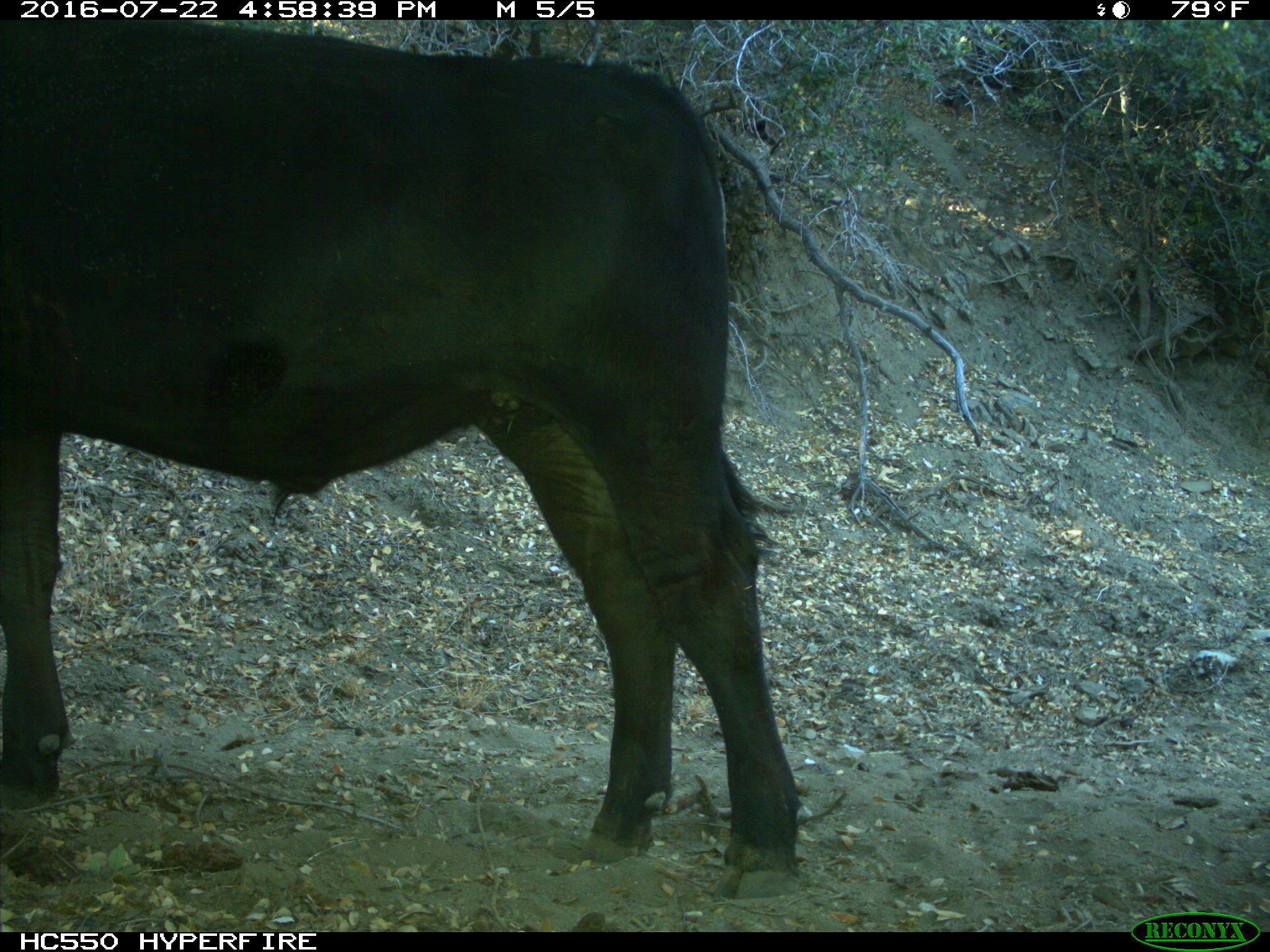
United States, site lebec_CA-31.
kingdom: Animalia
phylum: Chordata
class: Mammalia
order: Artiodactyla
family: Bovidae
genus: Bos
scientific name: Bos taurus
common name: domestic cow